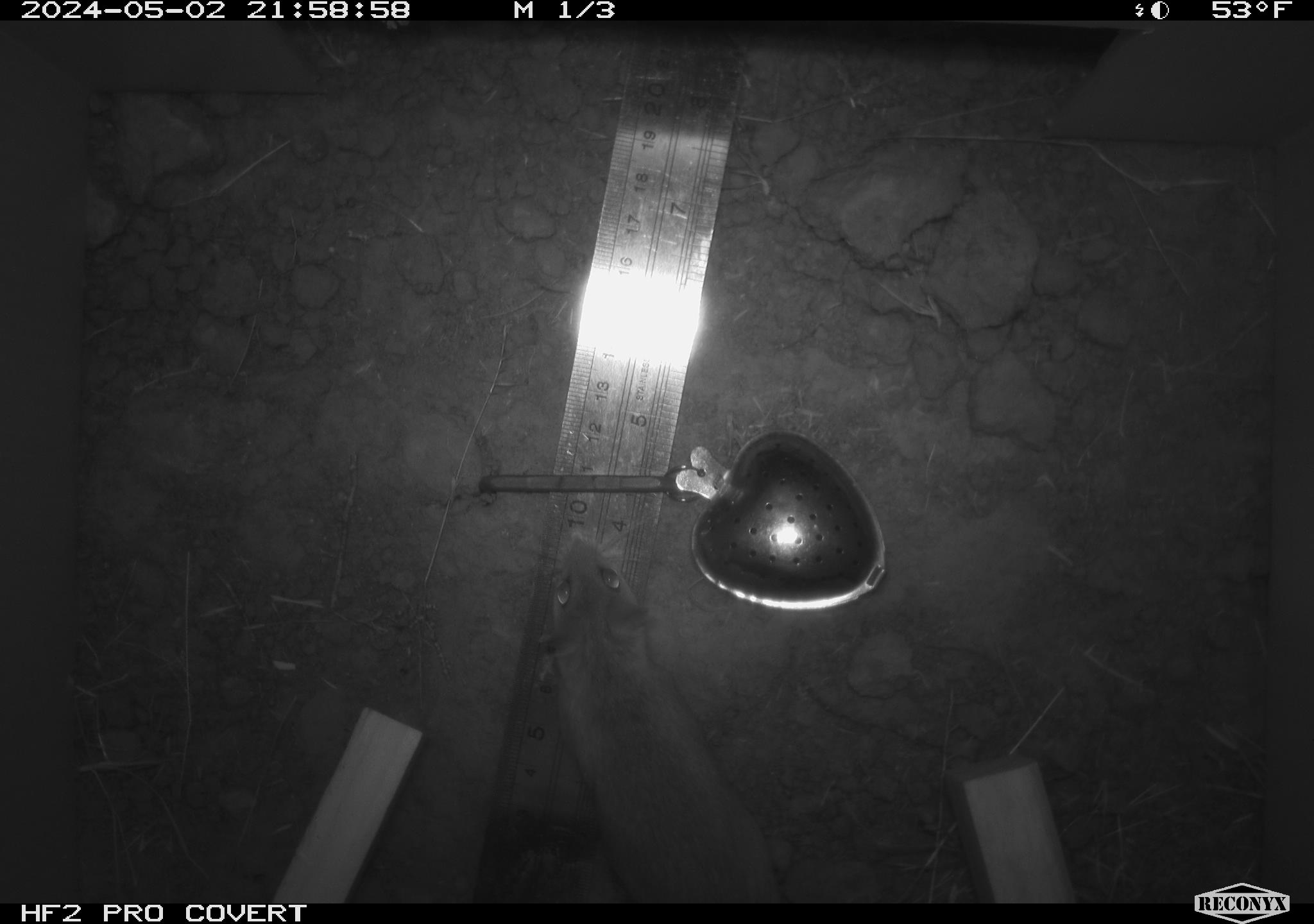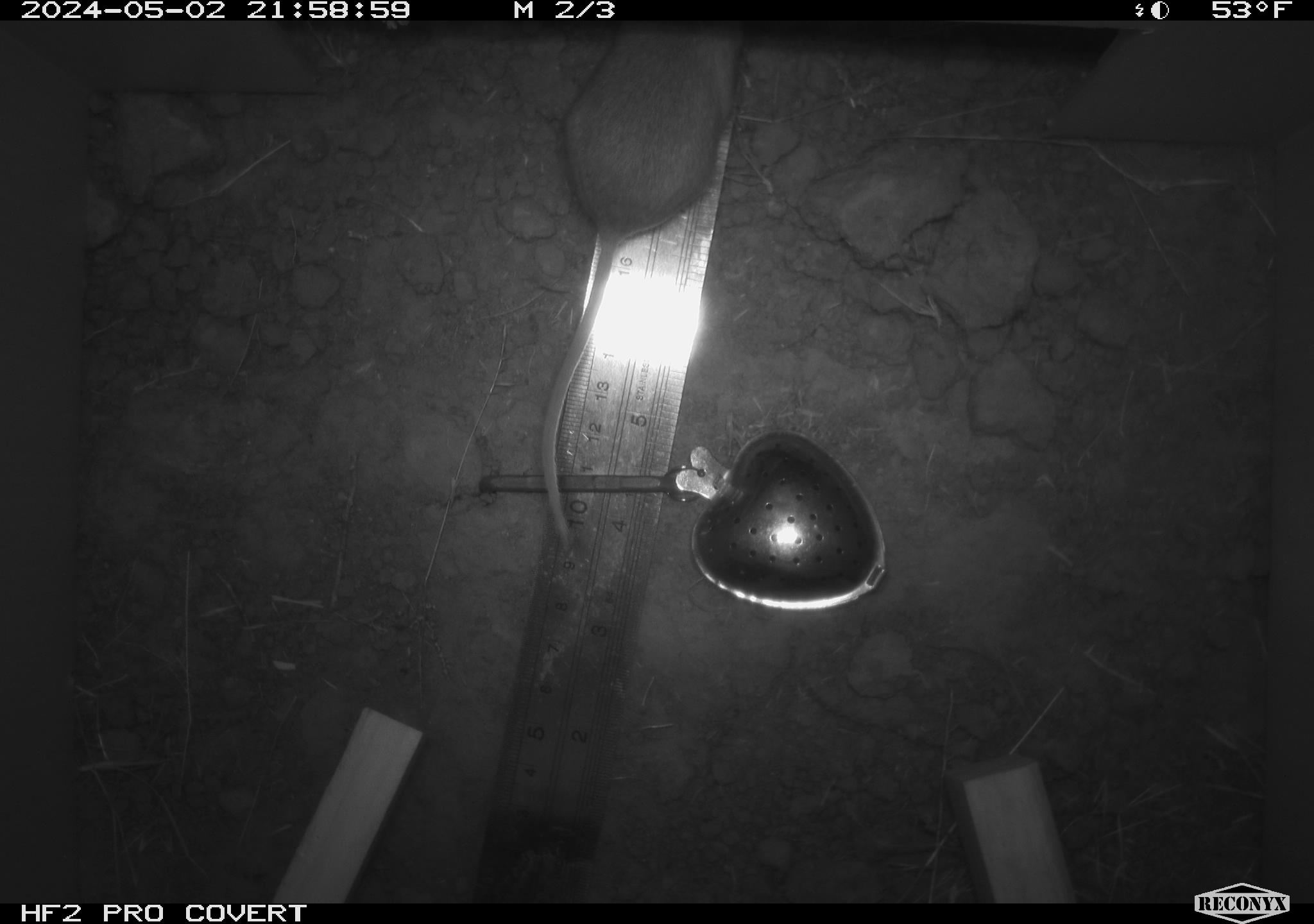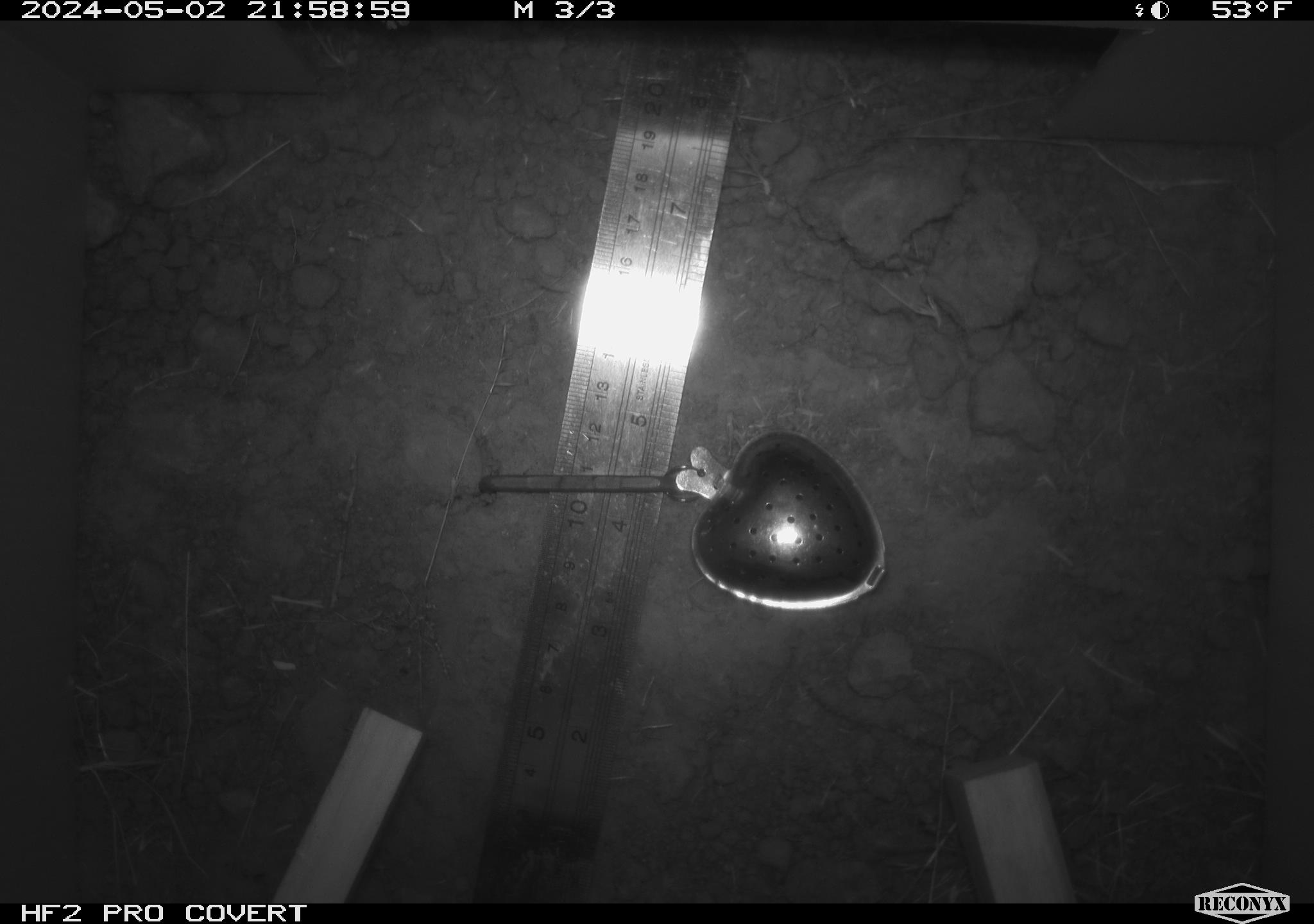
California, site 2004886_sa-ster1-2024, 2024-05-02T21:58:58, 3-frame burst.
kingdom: Animalia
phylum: Chordata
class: Mammalia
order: Rodentia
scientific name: Rodentia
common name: mouse species